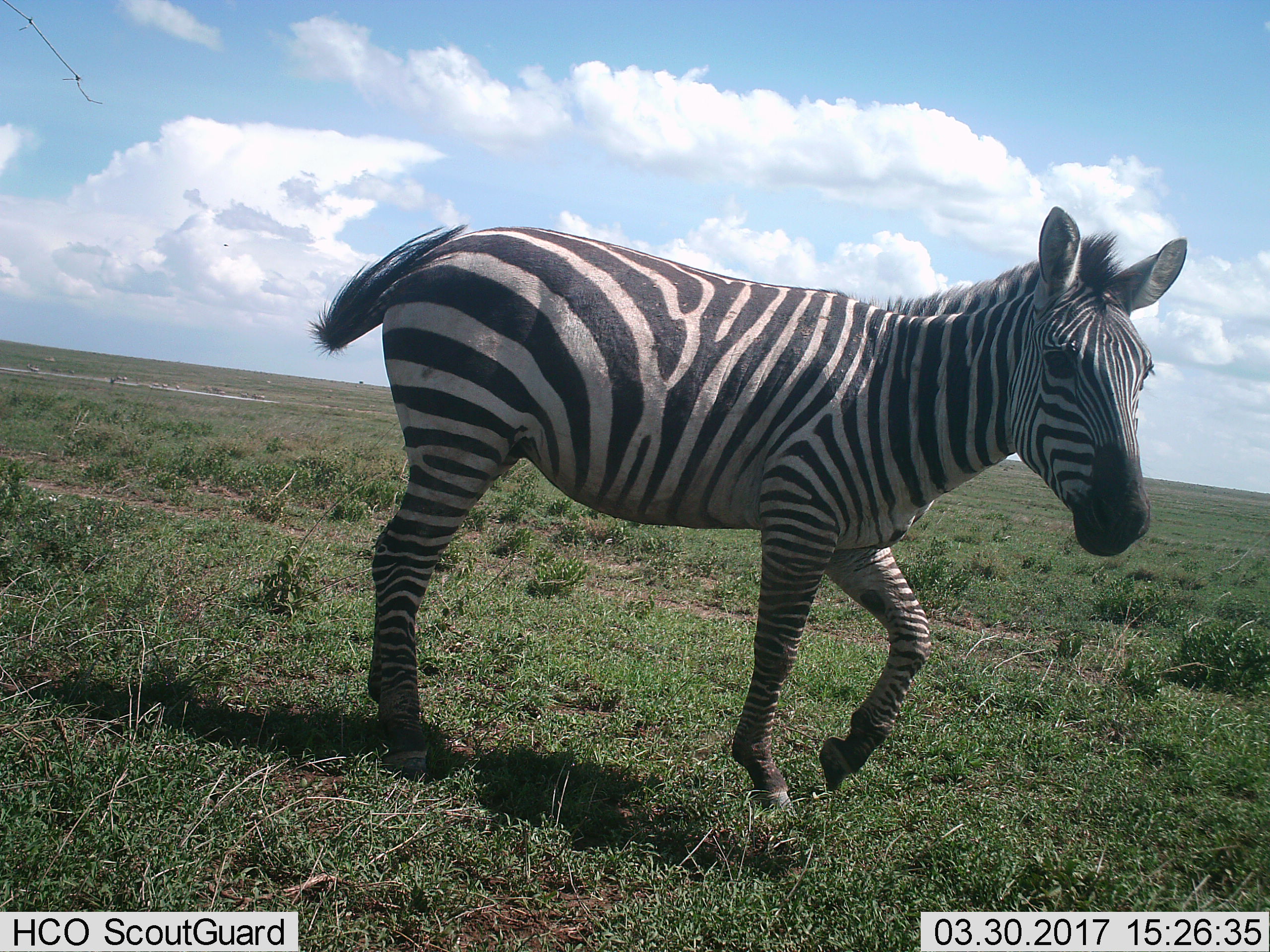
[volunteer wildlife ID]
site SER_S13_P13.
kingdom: Animalia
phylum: Chordata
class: Mammalia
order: Perissodactyla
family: Equidae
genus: Equus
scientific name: Equus quagga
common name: plains zebra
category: zebraplains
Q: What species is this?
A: Zebraplains (plains zebra) (Equus quagga).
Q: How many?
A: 1.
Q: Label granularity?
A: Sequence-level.